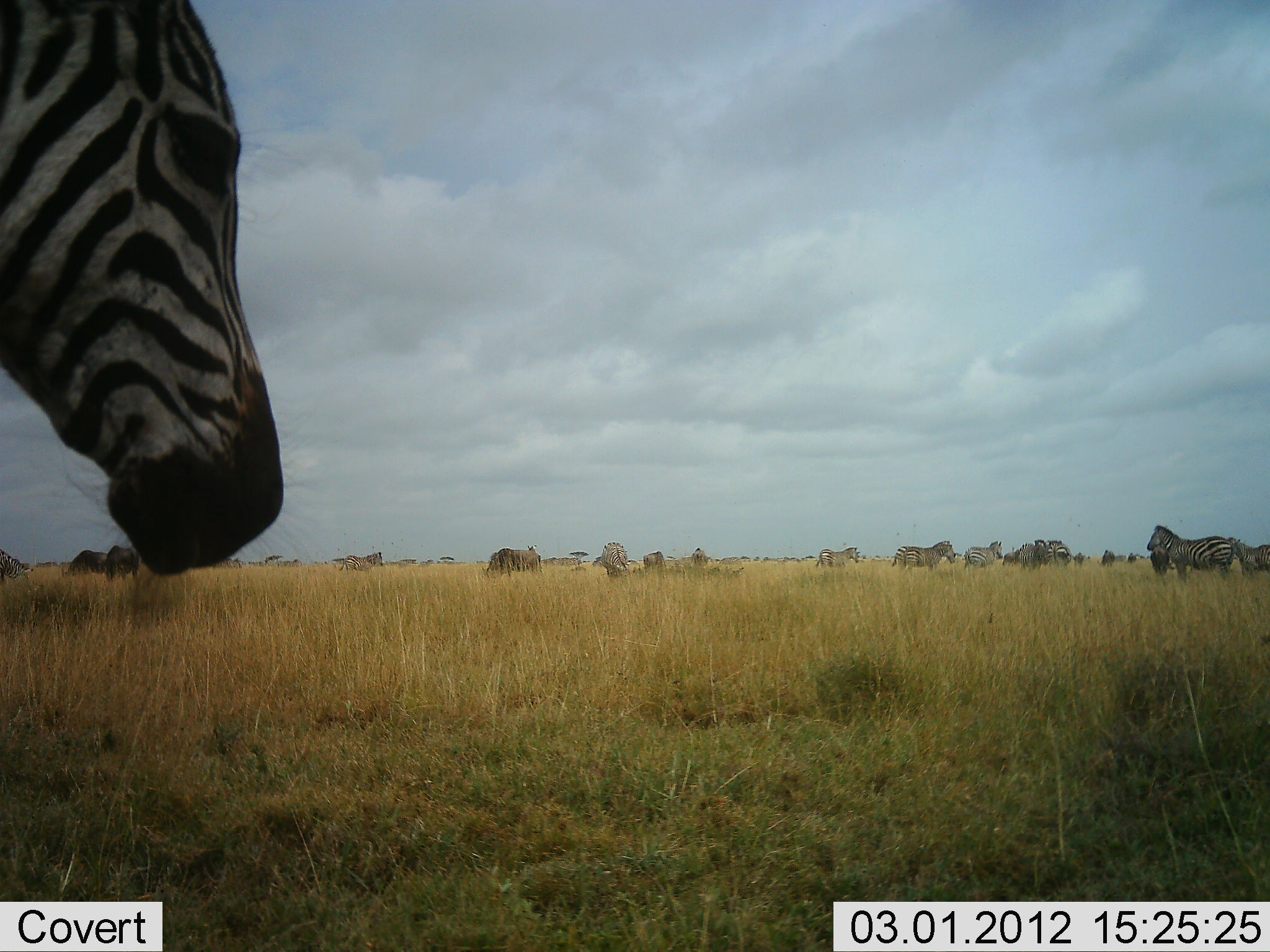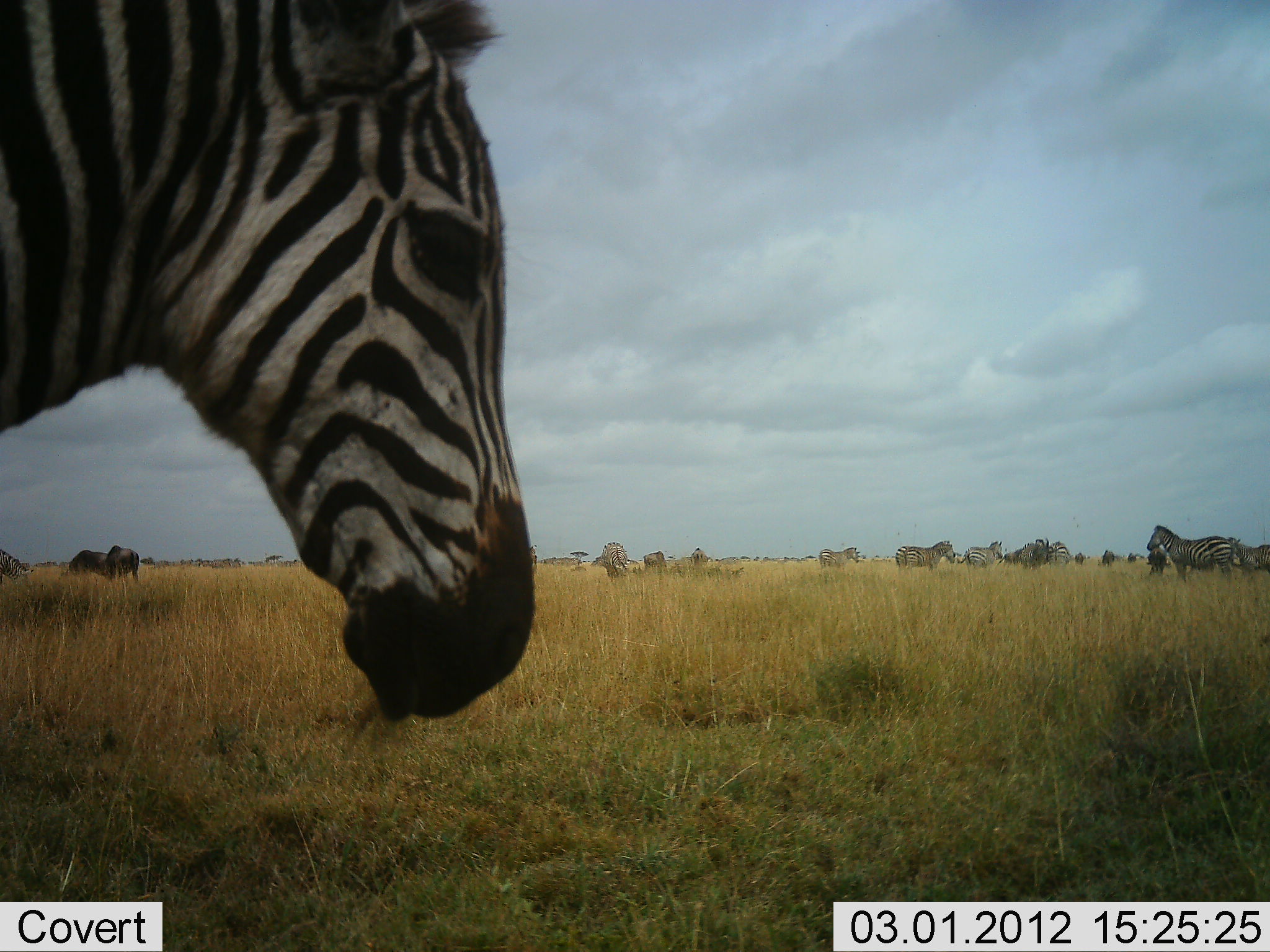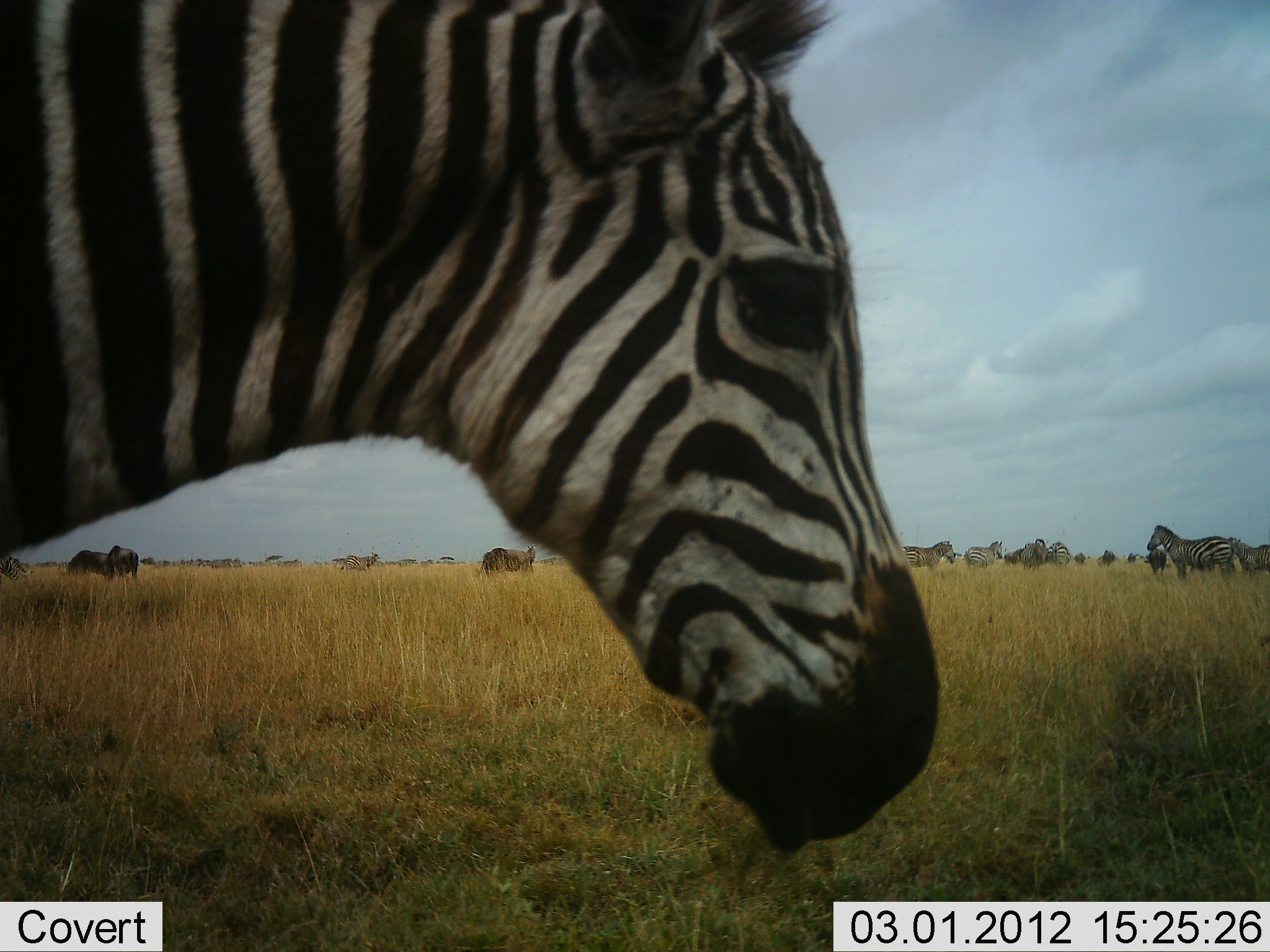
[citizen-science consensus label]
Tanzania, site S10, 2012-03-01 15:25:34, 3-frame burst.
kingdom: Animalia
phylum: Chordata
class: Mammalia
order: Artiodactyla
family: Bovidae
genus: Connochaetes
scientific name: Connochaetes taurinus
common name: blue wildebeest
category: wildebeest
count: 4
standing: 46%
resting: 0%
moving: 15%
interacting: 0%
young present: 0%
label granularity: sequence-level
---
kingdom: Animalia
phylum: Chordata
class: Mammalia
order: Perissodactyla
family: Equidae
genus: Equus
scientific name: Equus quagga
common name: plains zebra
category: zebra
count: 10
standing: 87%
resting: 4%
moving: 61%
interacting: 0%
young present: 0%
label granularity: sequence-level